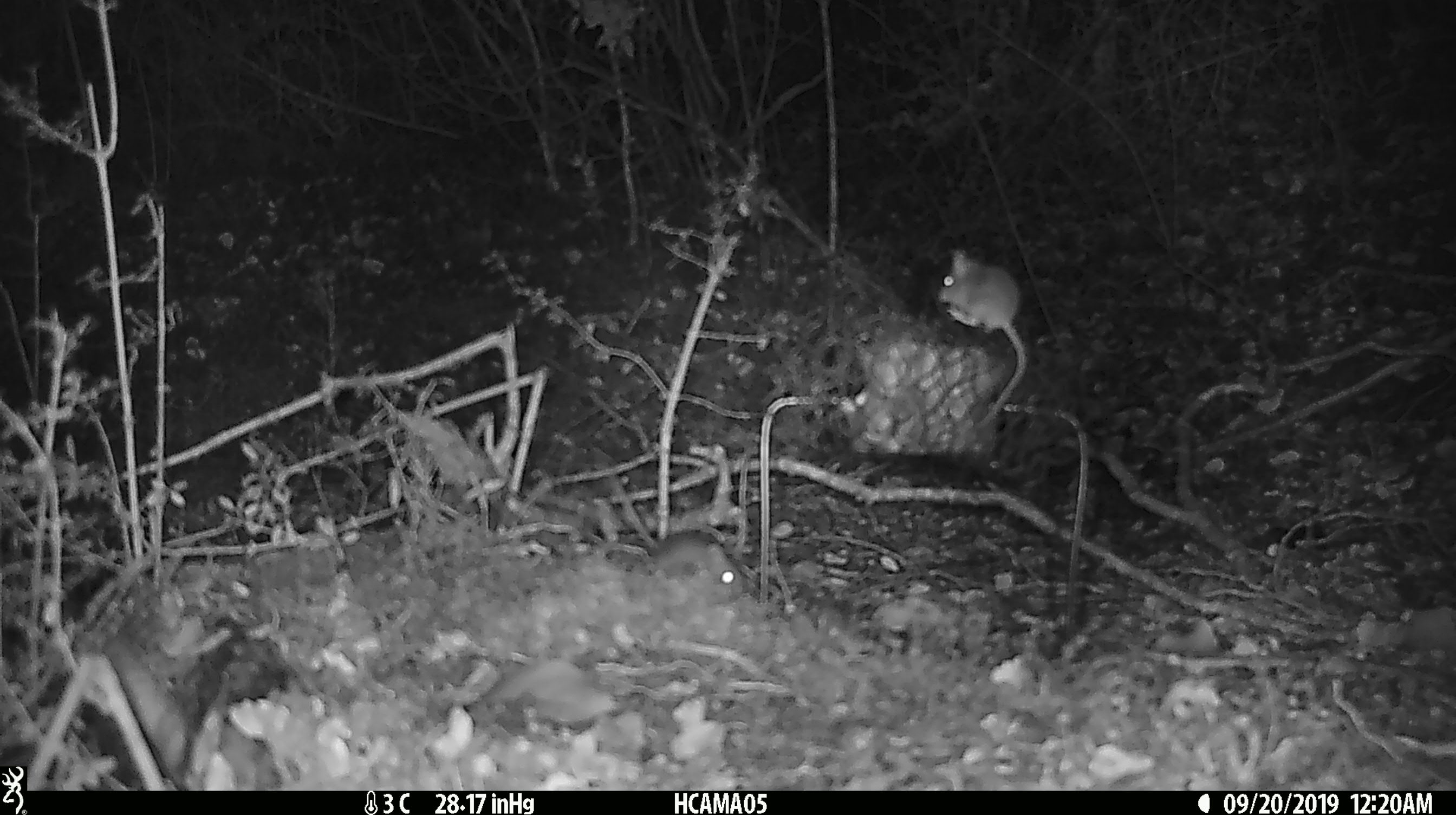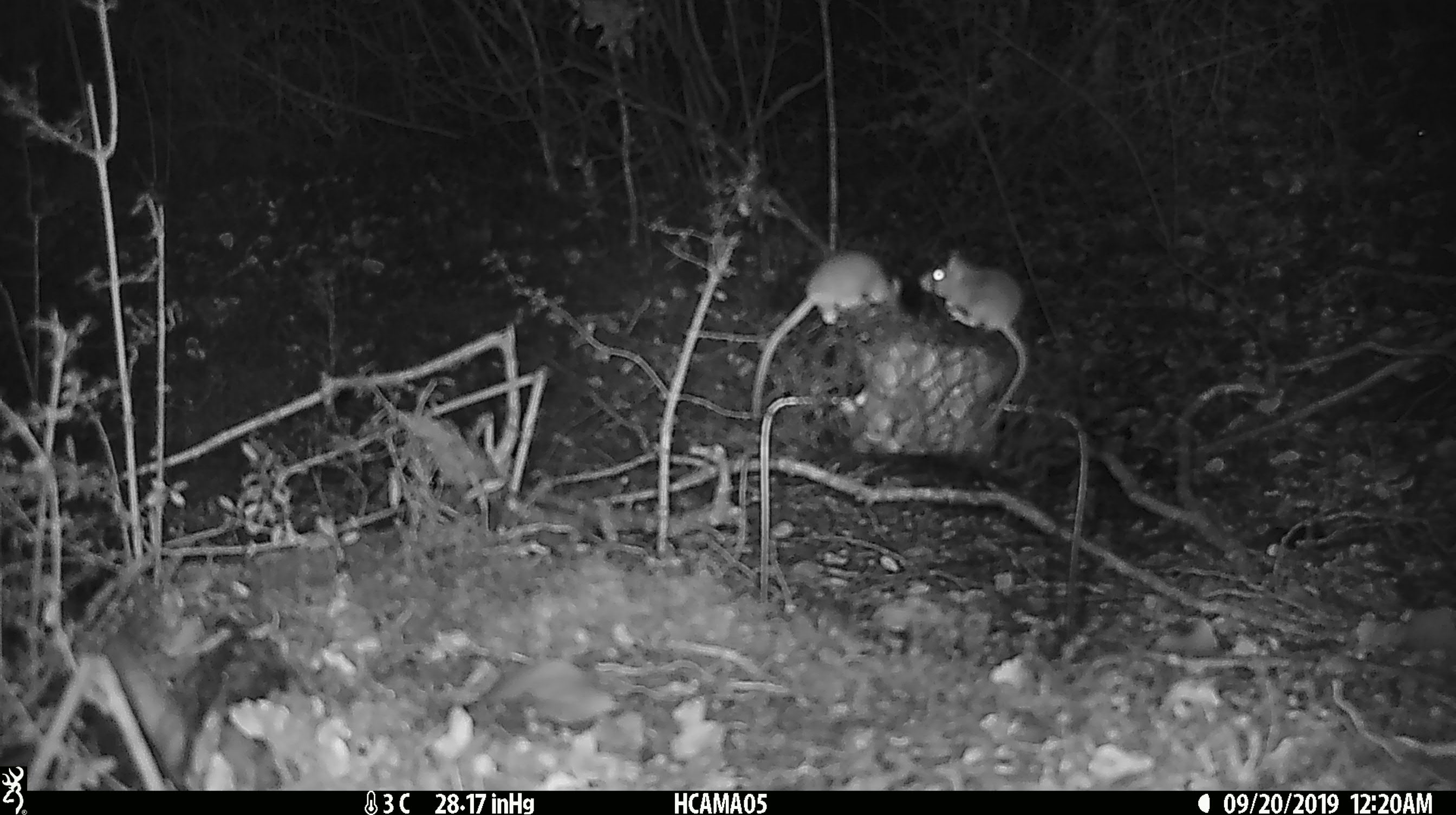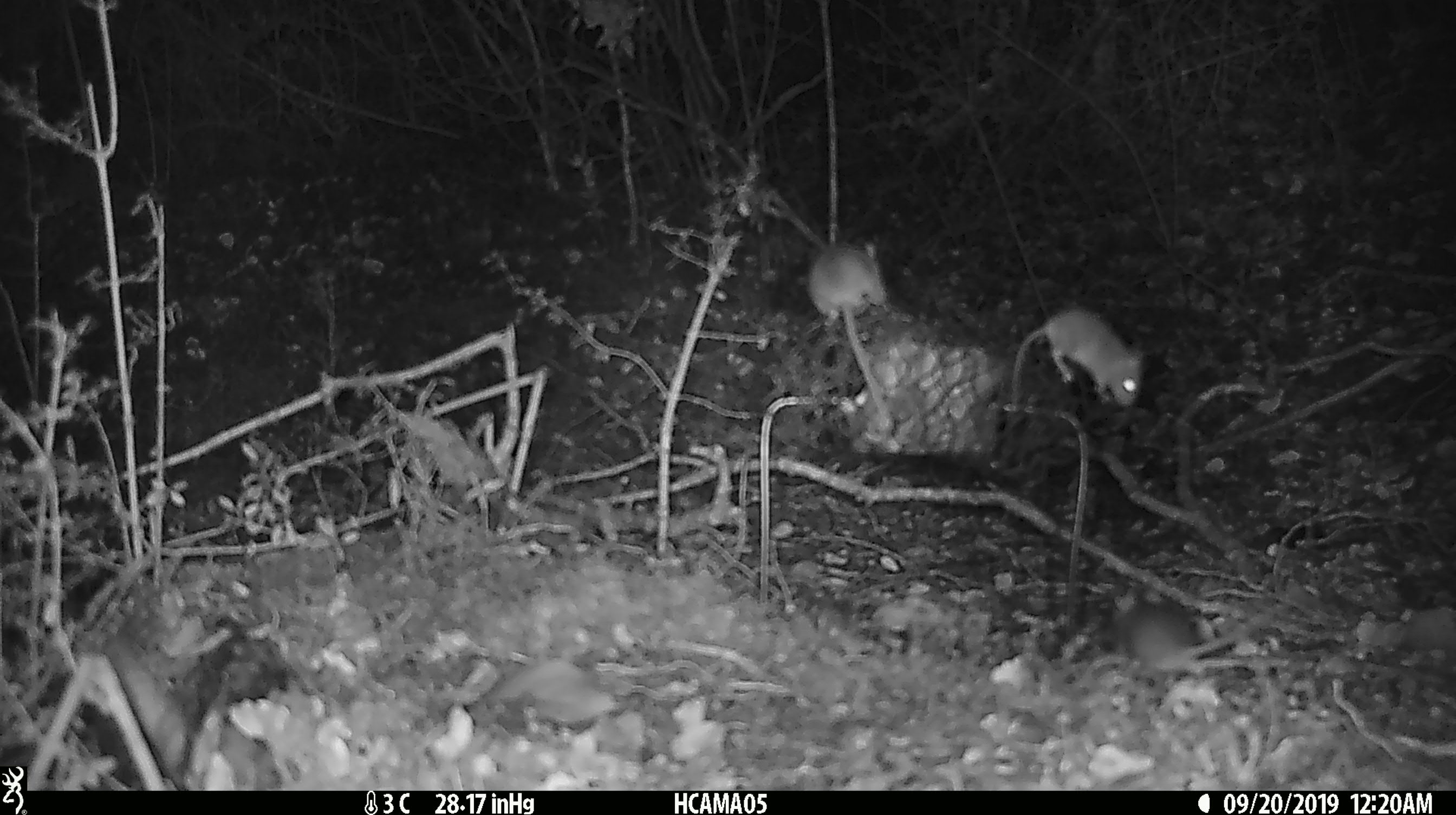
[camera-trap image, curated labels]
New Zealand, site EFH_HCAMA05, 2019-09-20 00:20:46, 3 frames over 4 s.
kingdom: Animalia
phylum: Chordata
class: Mammalia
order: Rodentia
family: Muridae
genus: Mus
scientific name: Mus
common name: mouse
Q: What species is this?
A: Mouse (Mus).